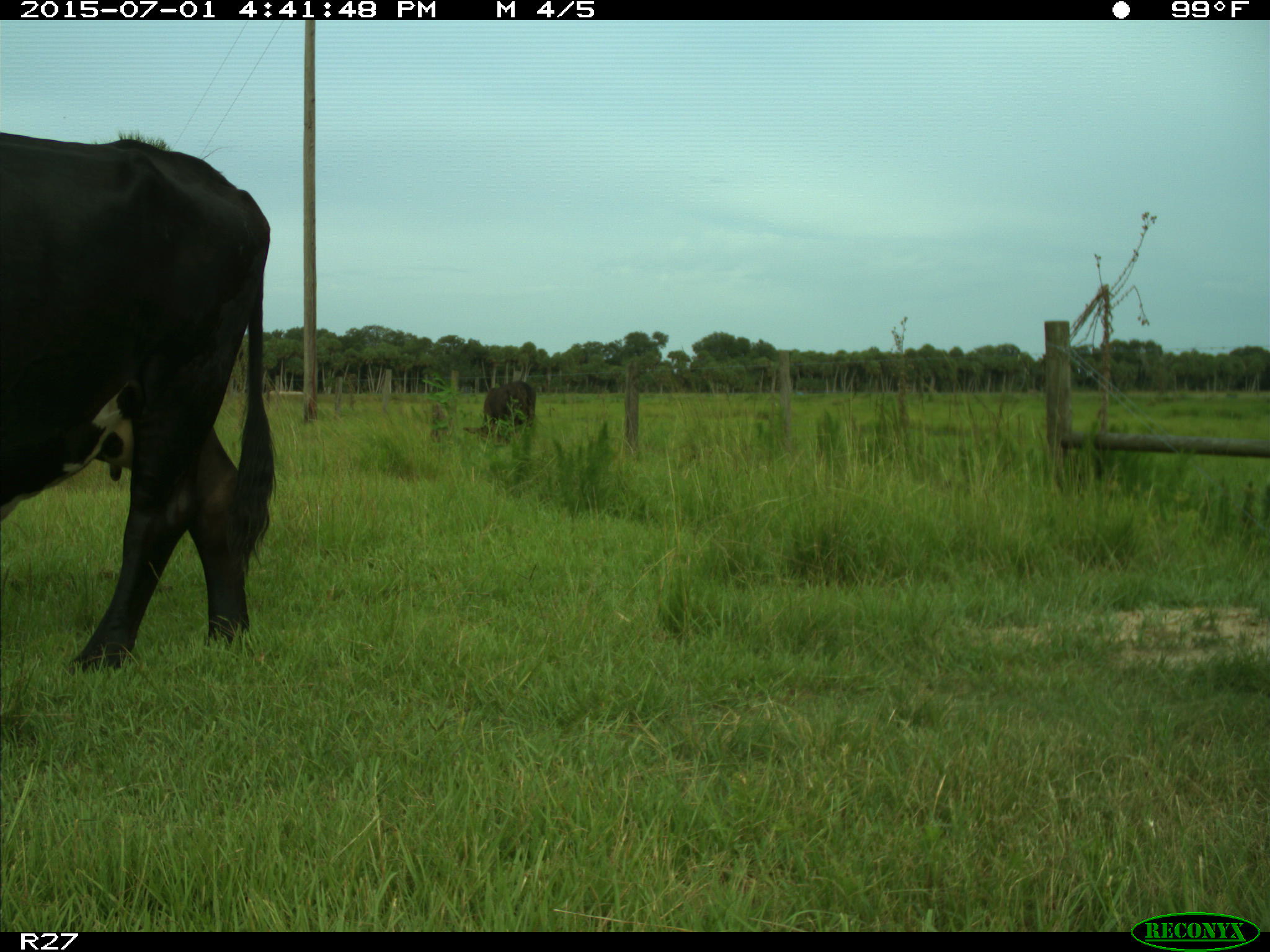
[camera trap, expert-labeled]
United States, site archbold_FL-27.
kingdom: Animalia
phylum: Chordata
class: Mammalia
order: Artiodactyla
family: Bovidae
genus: Bos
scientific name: Bos taurus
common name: domestic cow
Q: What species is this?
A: Bos taurus (domestic cow).